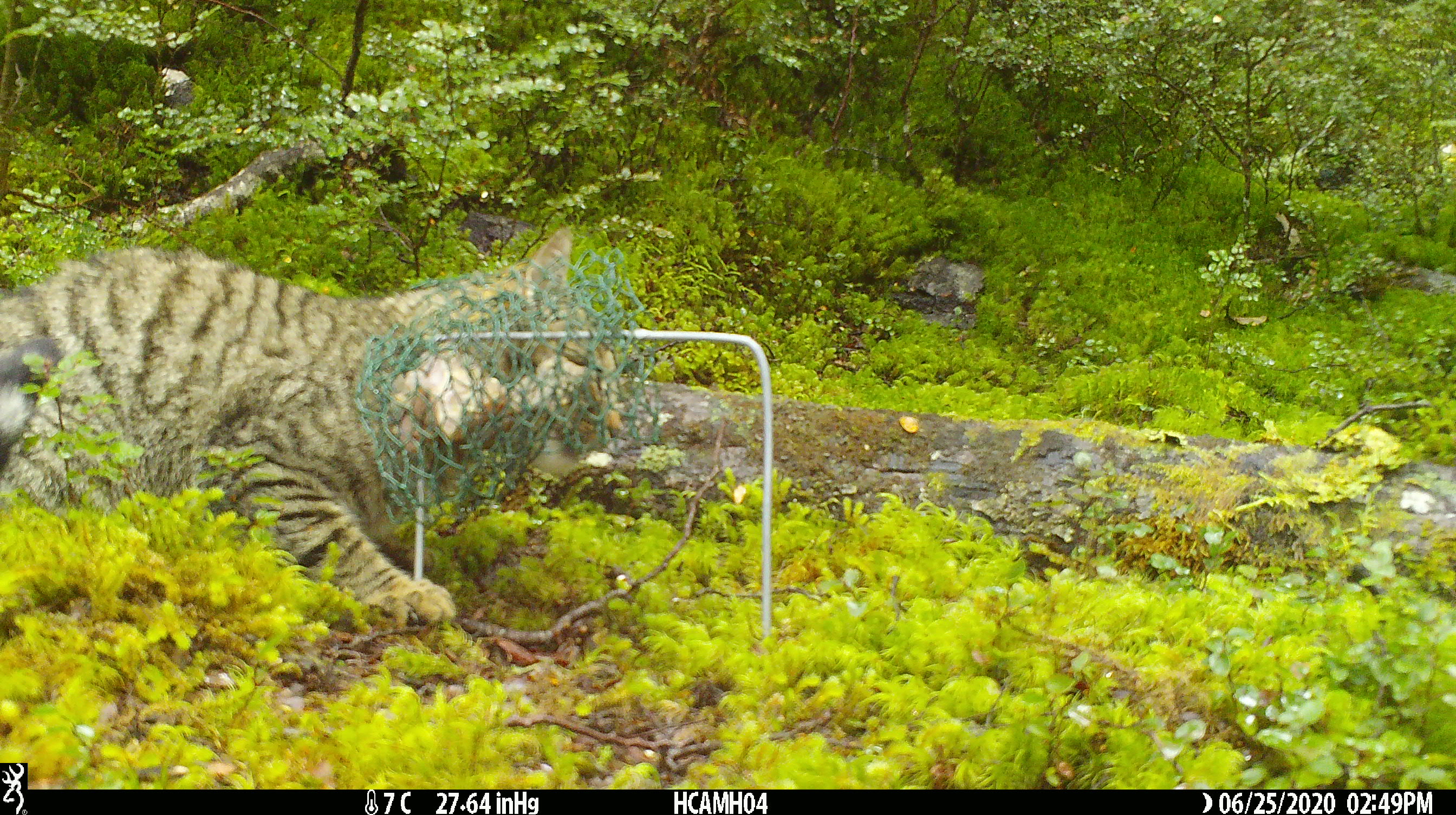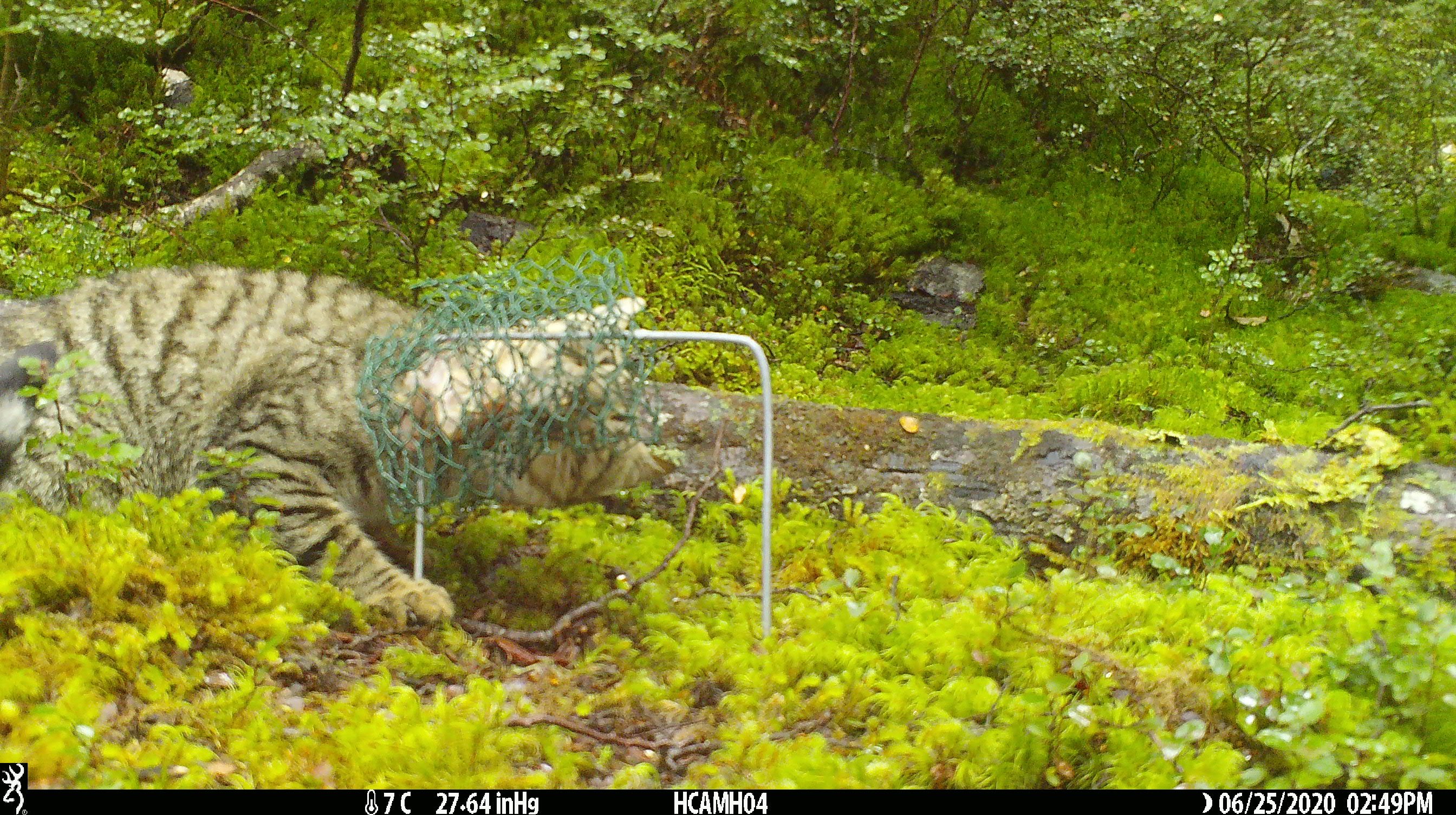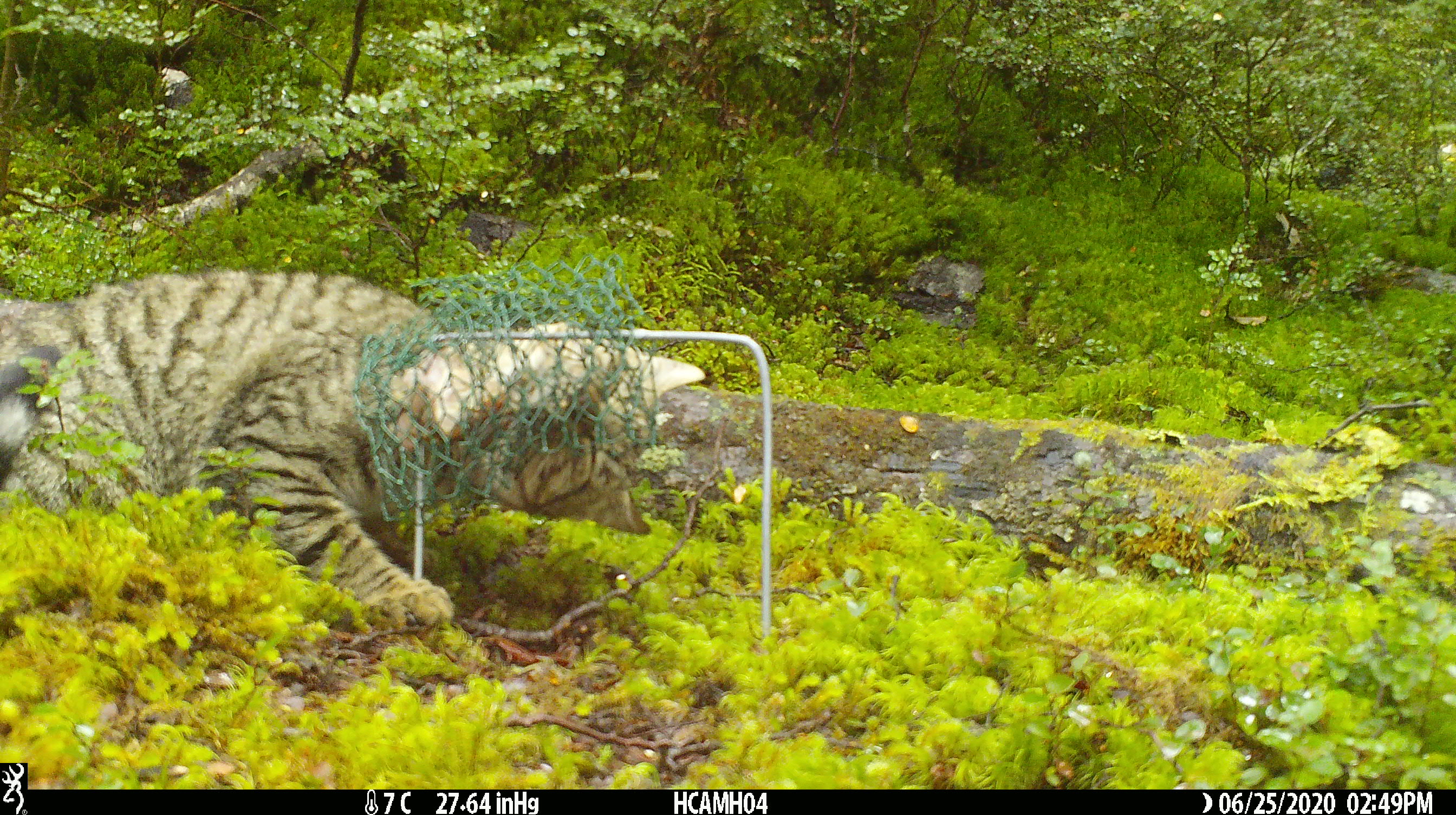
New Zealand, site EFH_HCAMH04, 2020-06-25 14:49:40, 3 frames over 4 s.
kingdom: Animalia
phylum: Chordata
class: Mammalia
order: Carnivora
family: Felidae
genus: Felis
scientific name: Felis catus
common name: domestic cat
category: cat